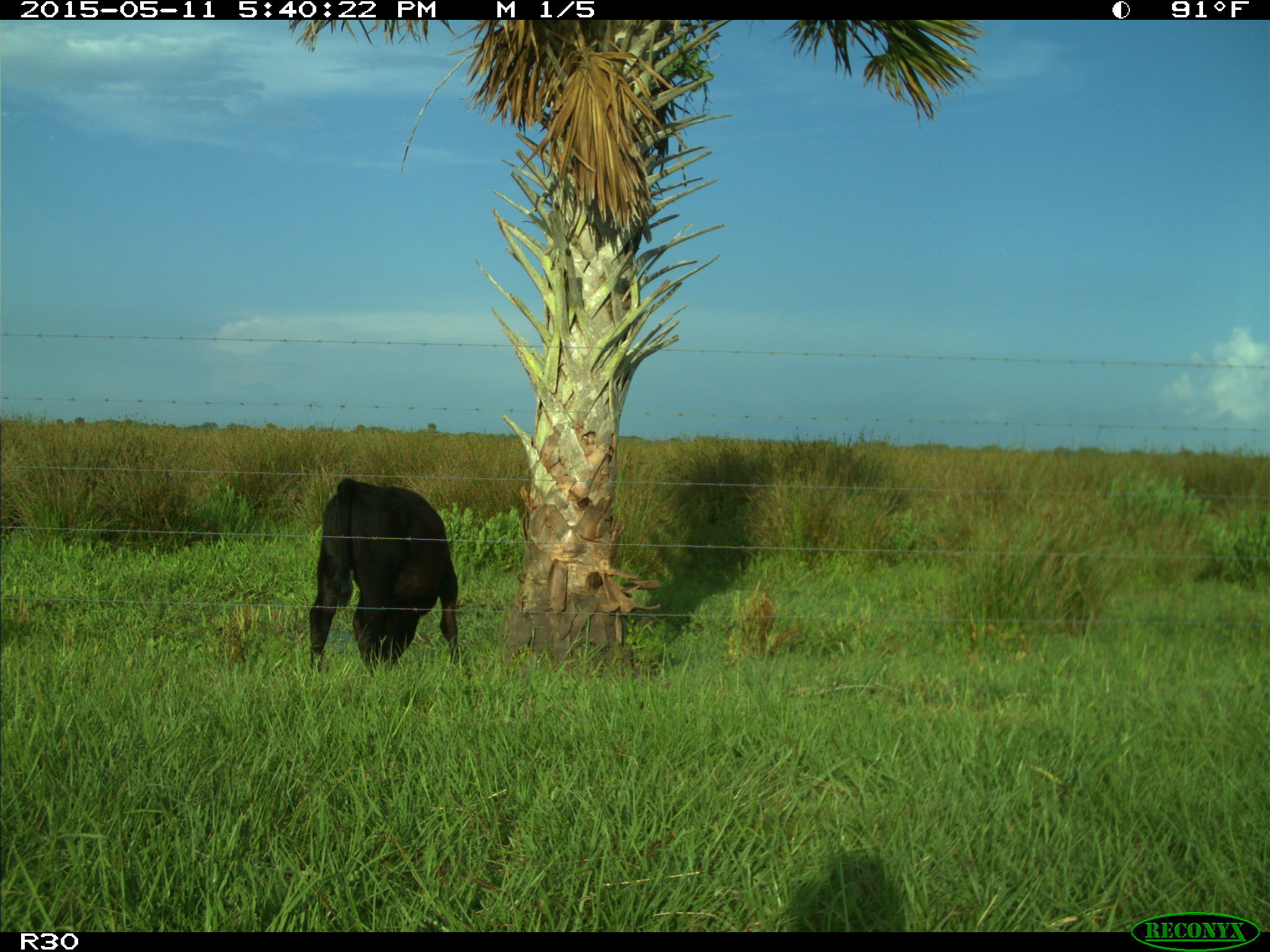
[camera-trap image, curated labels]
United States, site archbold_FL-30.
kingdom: Animalia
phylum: Chordata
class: Mammalia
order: Artiodactyla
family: Bovidae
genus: Bos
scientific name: Bos taurus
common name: domestic cow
Bos taurus (domestic cow).